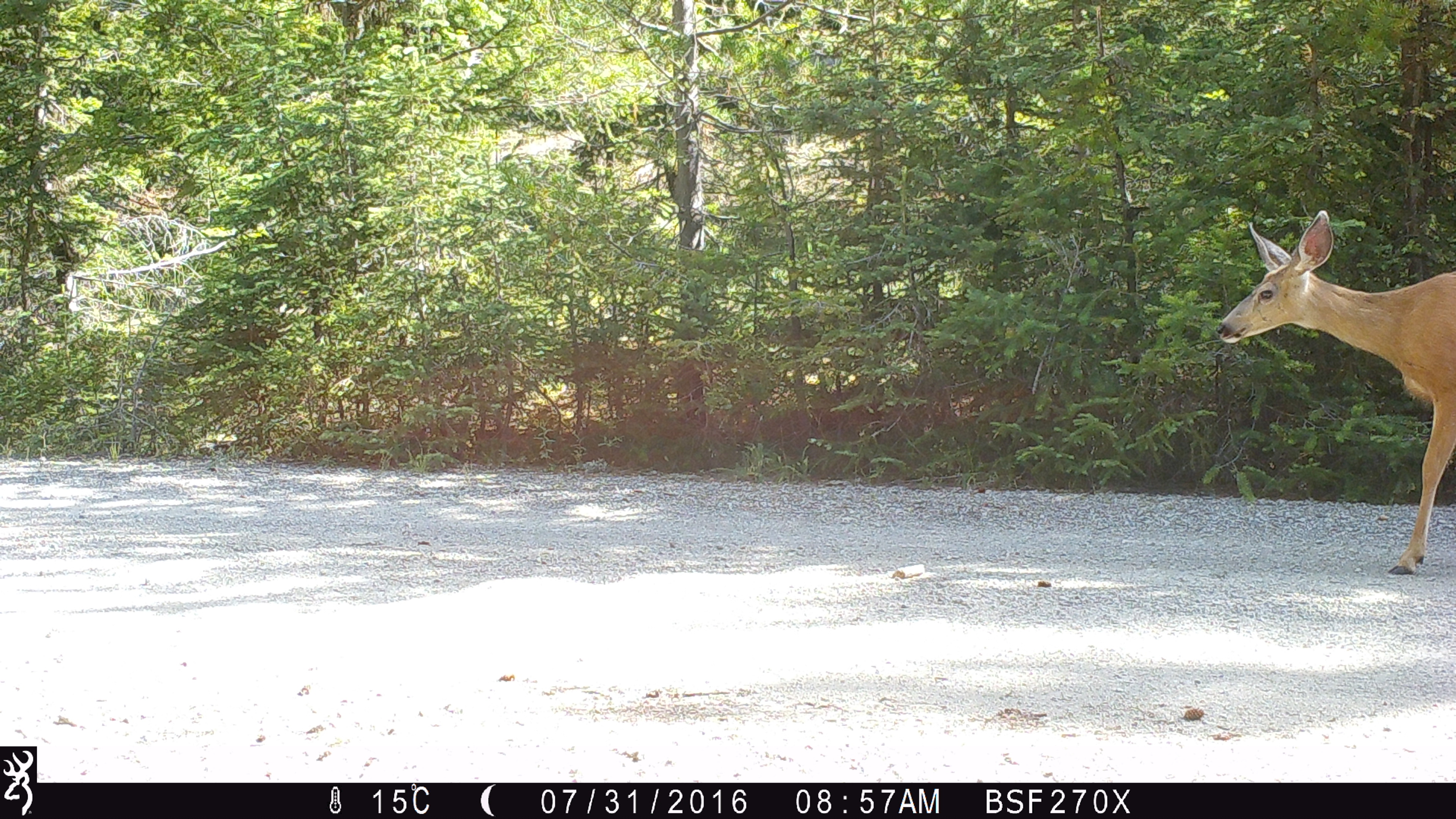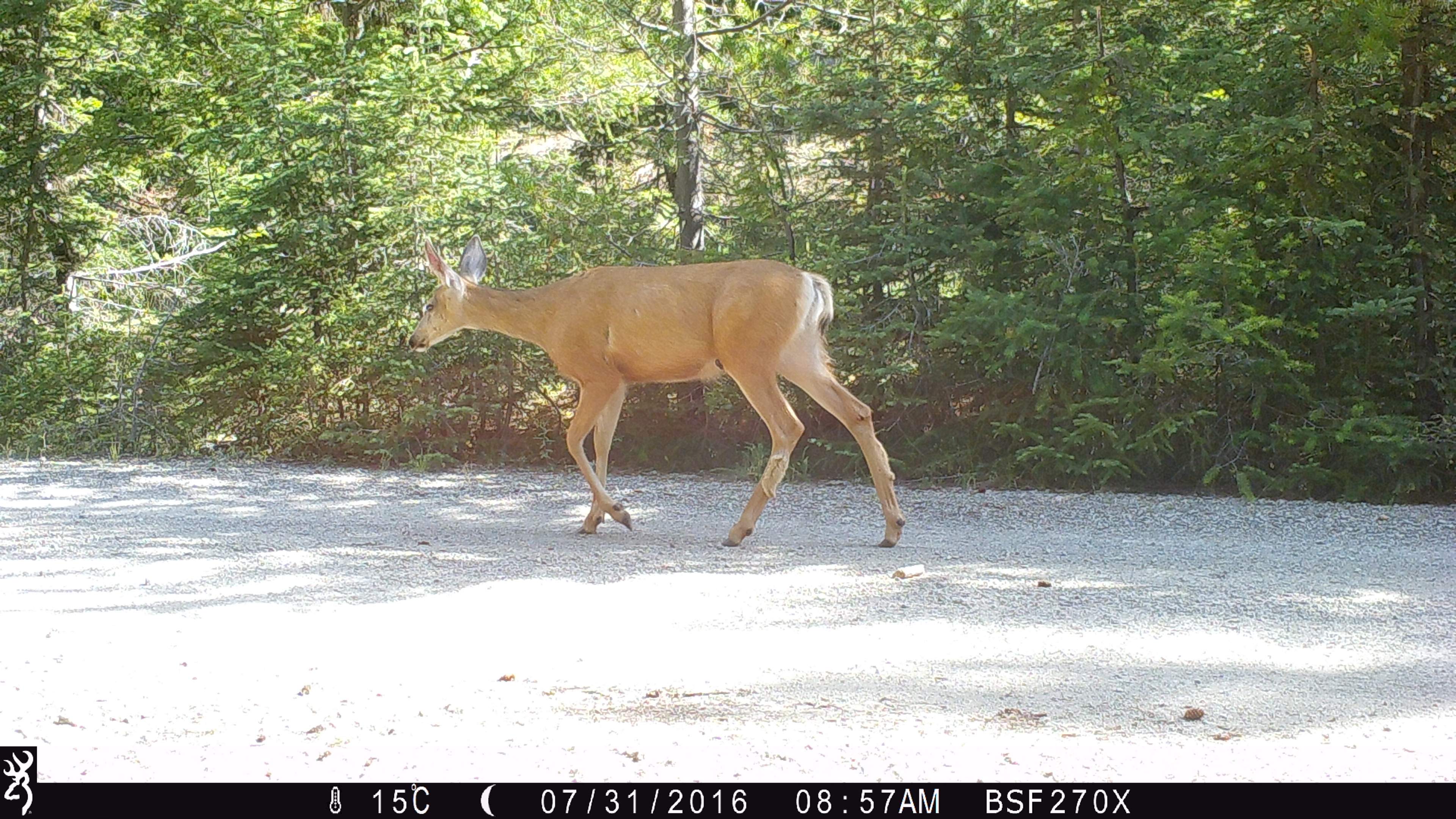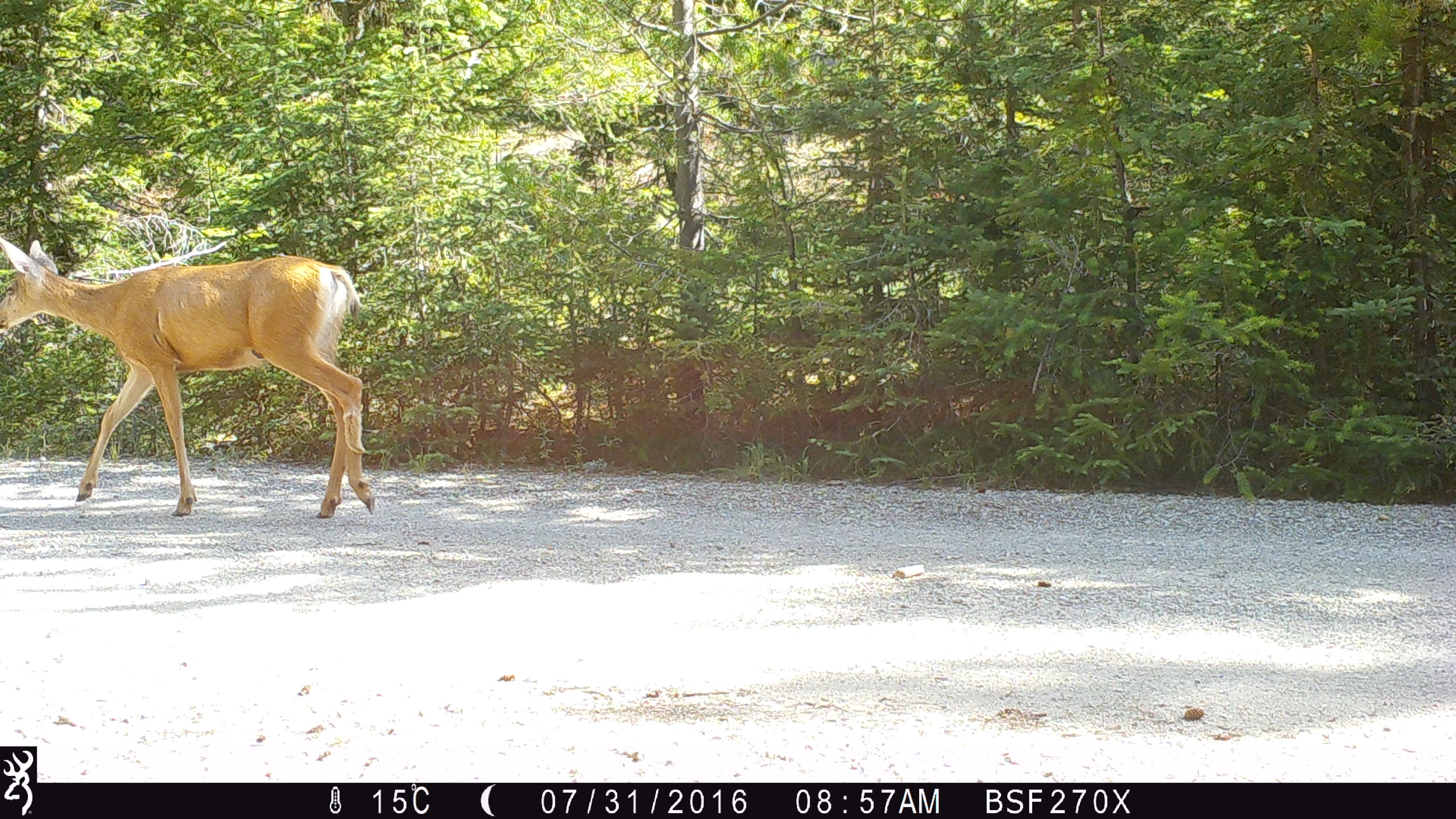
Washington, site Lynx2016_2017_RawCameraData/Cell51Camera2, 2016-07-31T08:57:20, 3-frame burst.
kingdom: Animalia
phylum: Chordata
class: Mammalia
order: Artiodactyla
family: Cervidae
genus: Odocoileus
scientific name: Odocoileus hemionus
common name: mule deer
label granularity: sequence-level